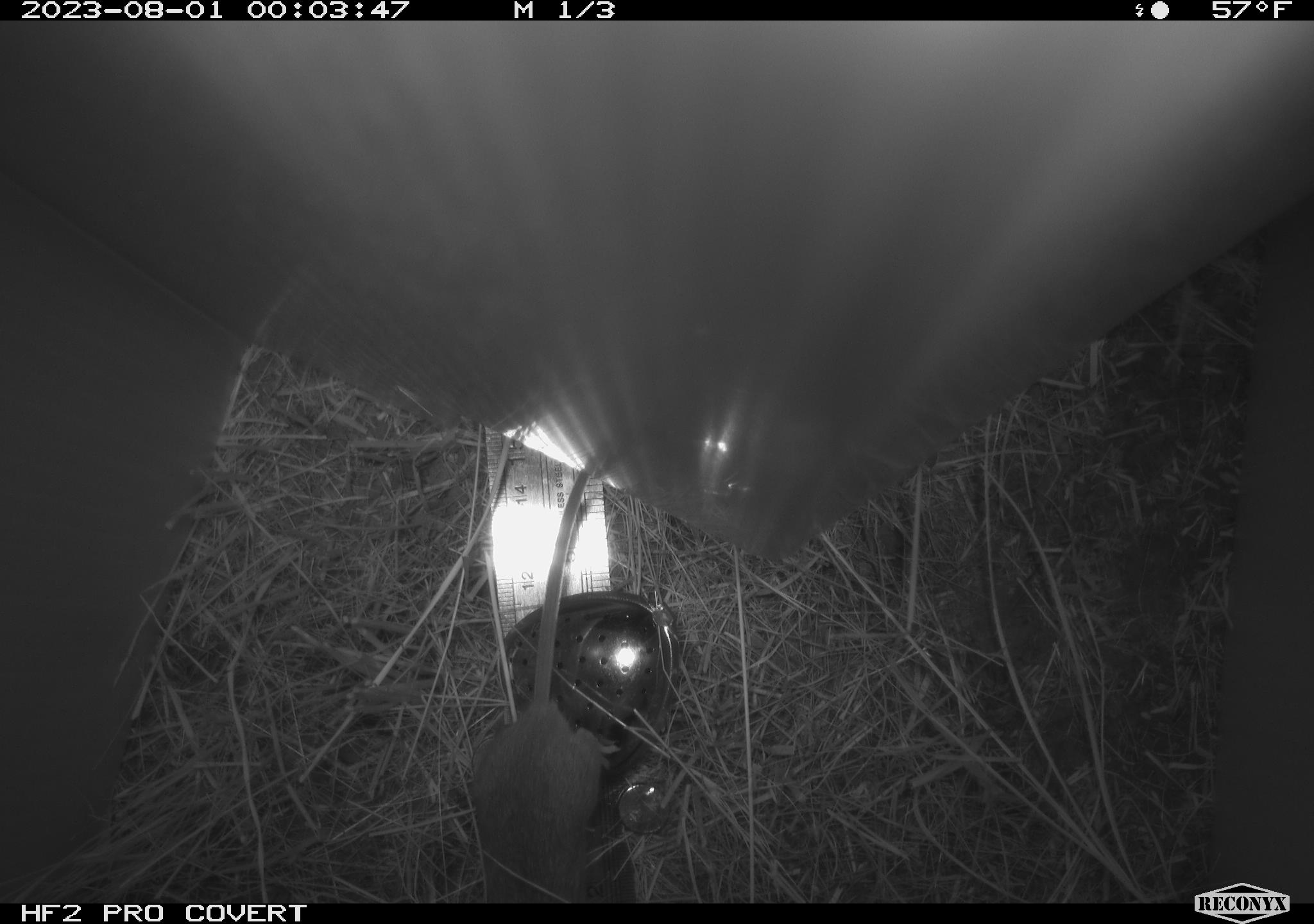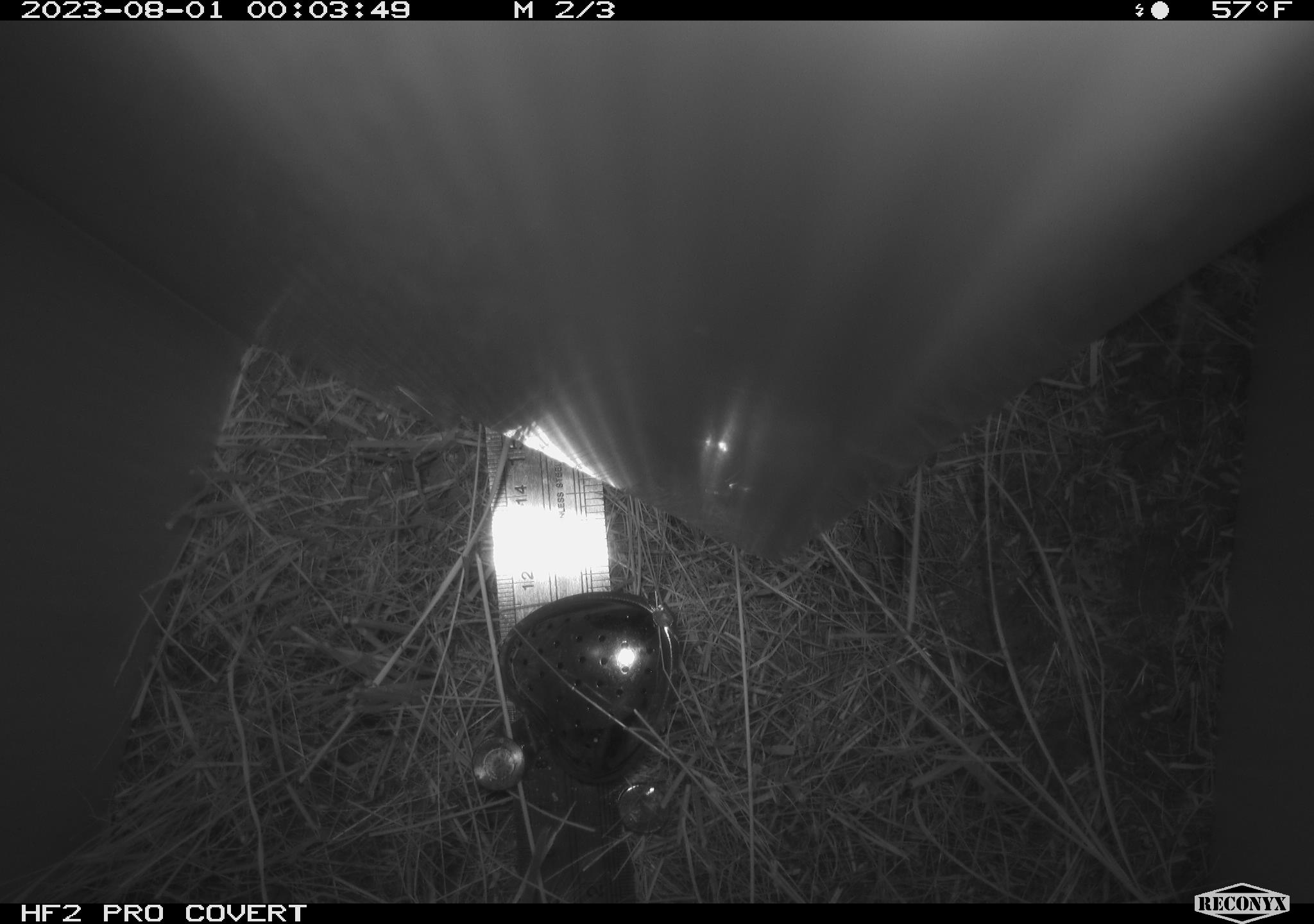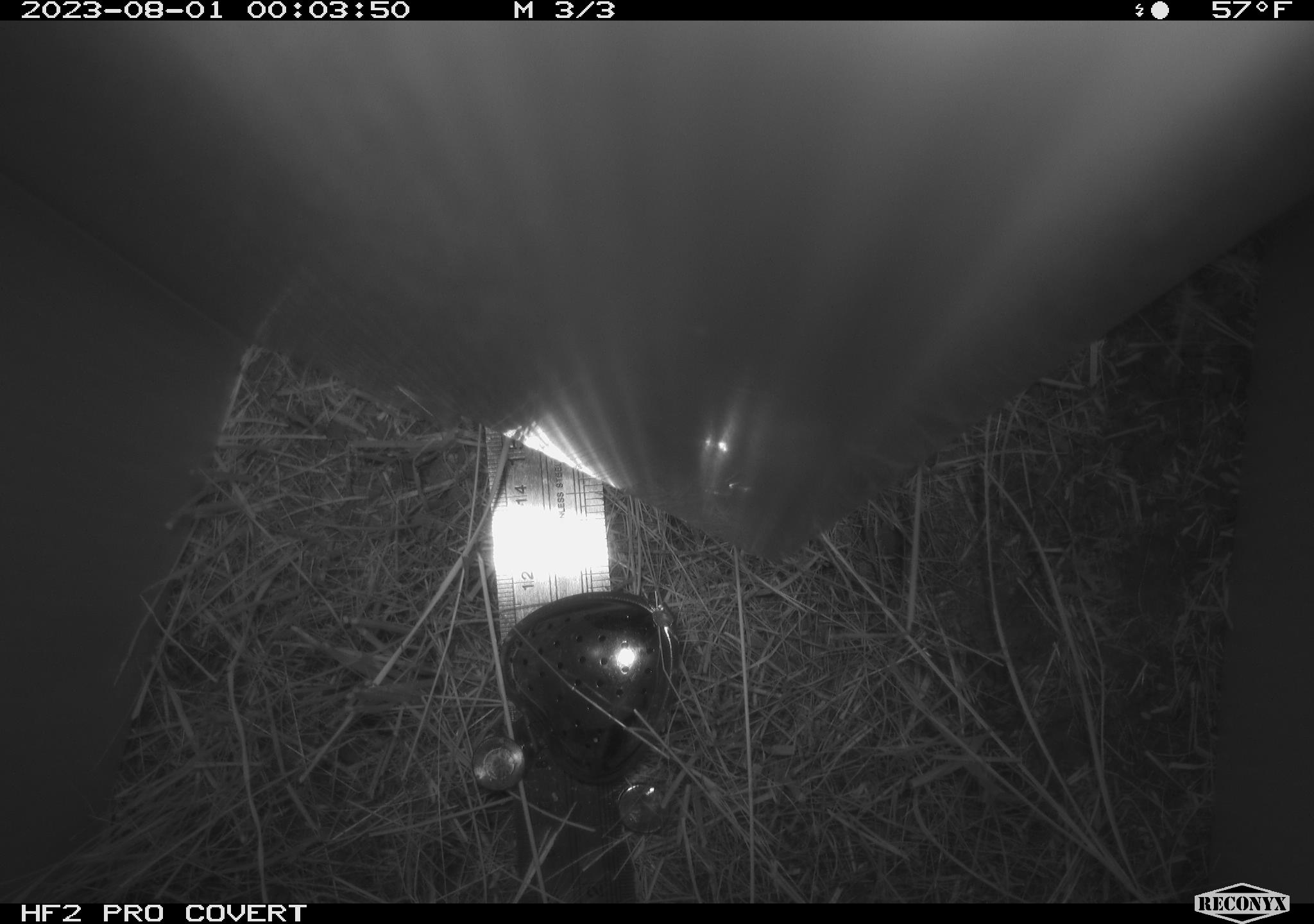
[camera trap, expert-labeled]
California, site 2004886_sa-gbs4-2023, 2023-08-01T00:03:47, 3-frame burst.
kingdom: Animalia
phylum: Chordata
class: Mammalia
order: Rodentia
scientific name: Rodentia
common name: mouse species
Mouse species (Rodentia).